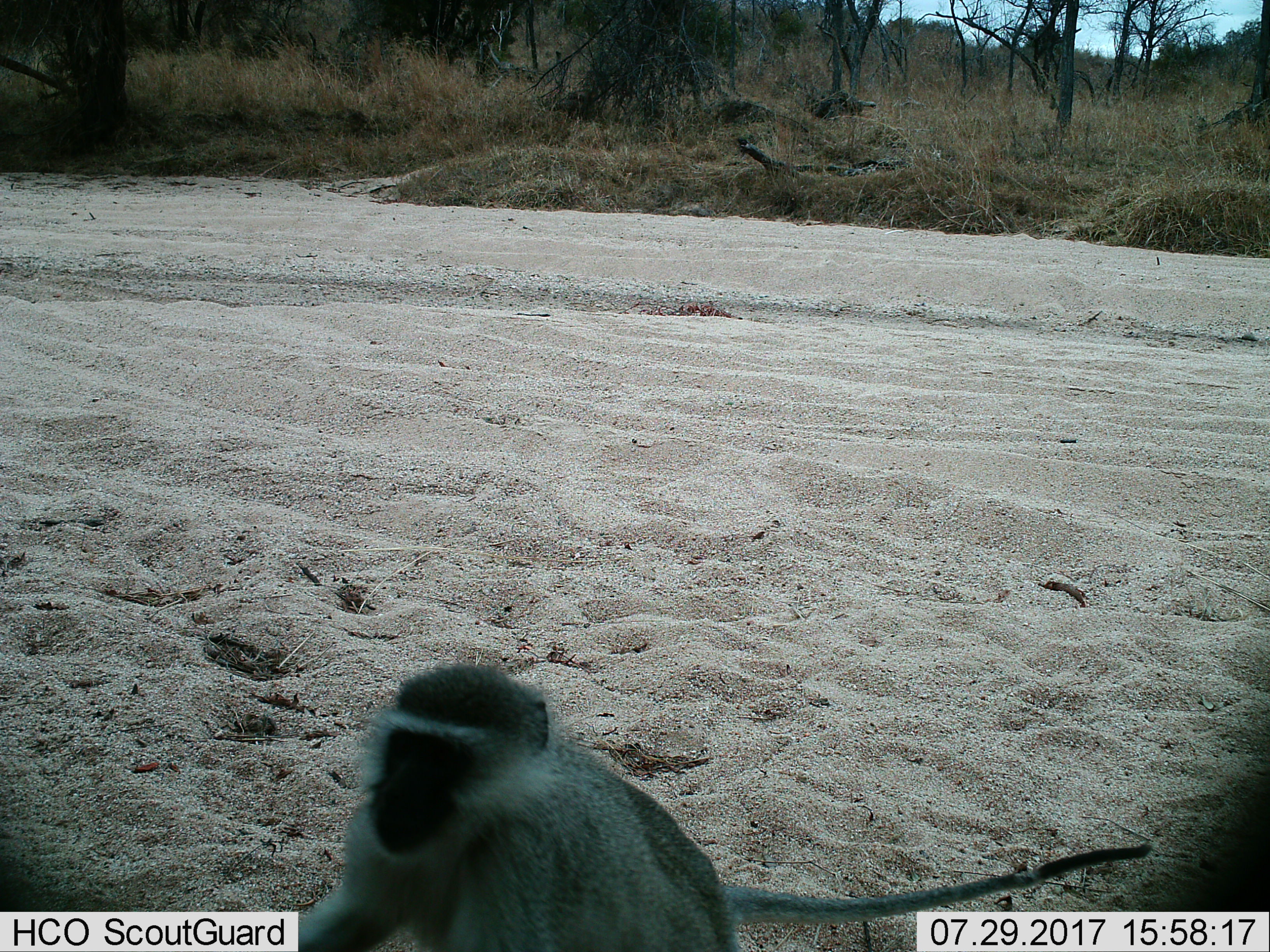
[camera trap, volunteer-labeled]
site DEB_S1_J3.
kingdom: Animalia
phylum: Chordata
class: Mammalia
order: Primates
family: Cercopithecidae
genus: Chlorocebus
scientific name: Chlorocebus pygerythrus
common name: vervet monkey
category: monkeyvervet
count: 1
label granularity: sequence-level